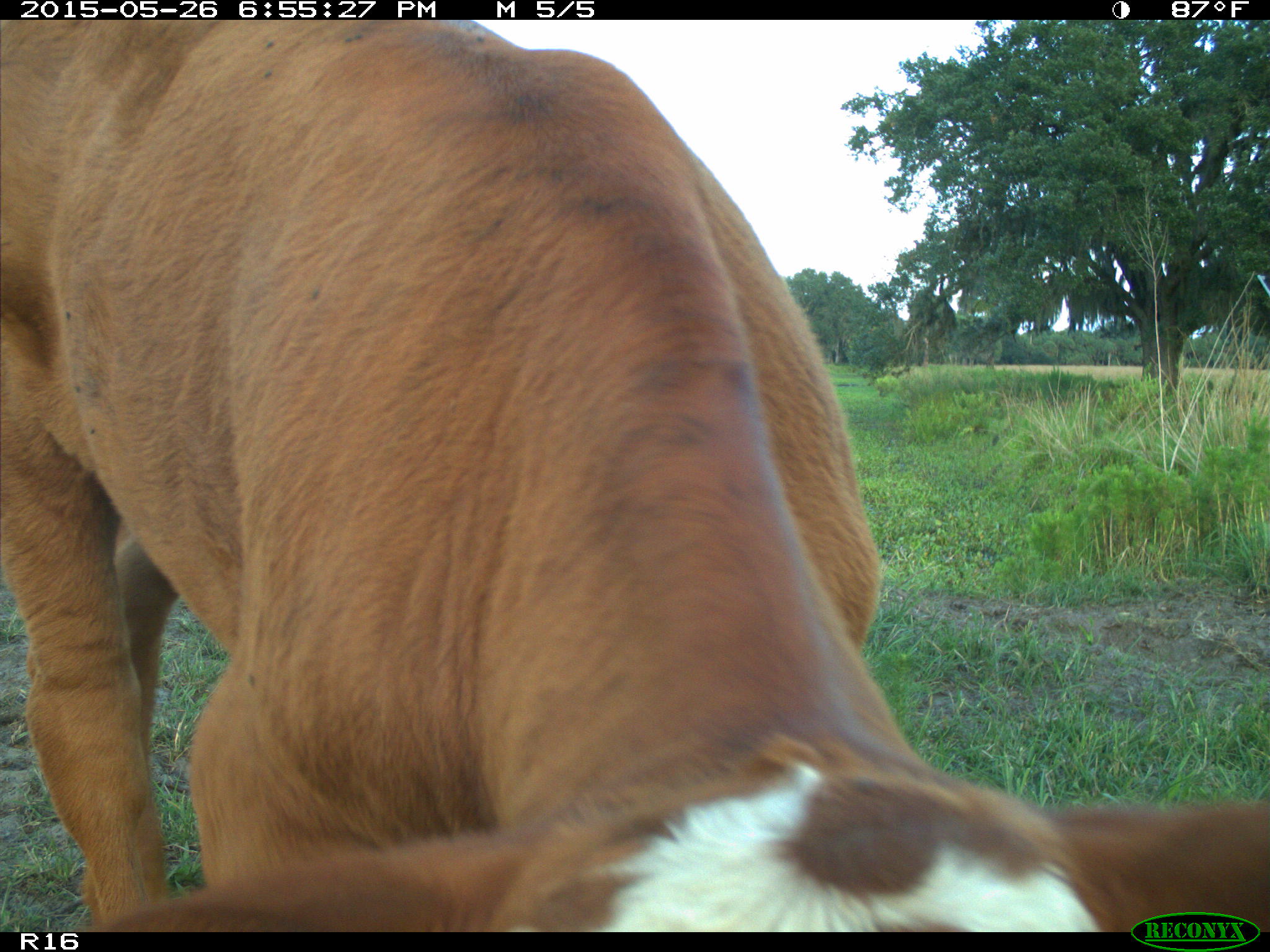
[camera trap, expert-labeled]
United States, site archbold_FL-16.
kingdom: Animalia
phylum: Chordata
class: Mammalia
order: Artiodactyla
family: Bovidae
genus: Bos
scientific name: Bos taurus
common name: domestic cow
Bos taurus (domestic cow).